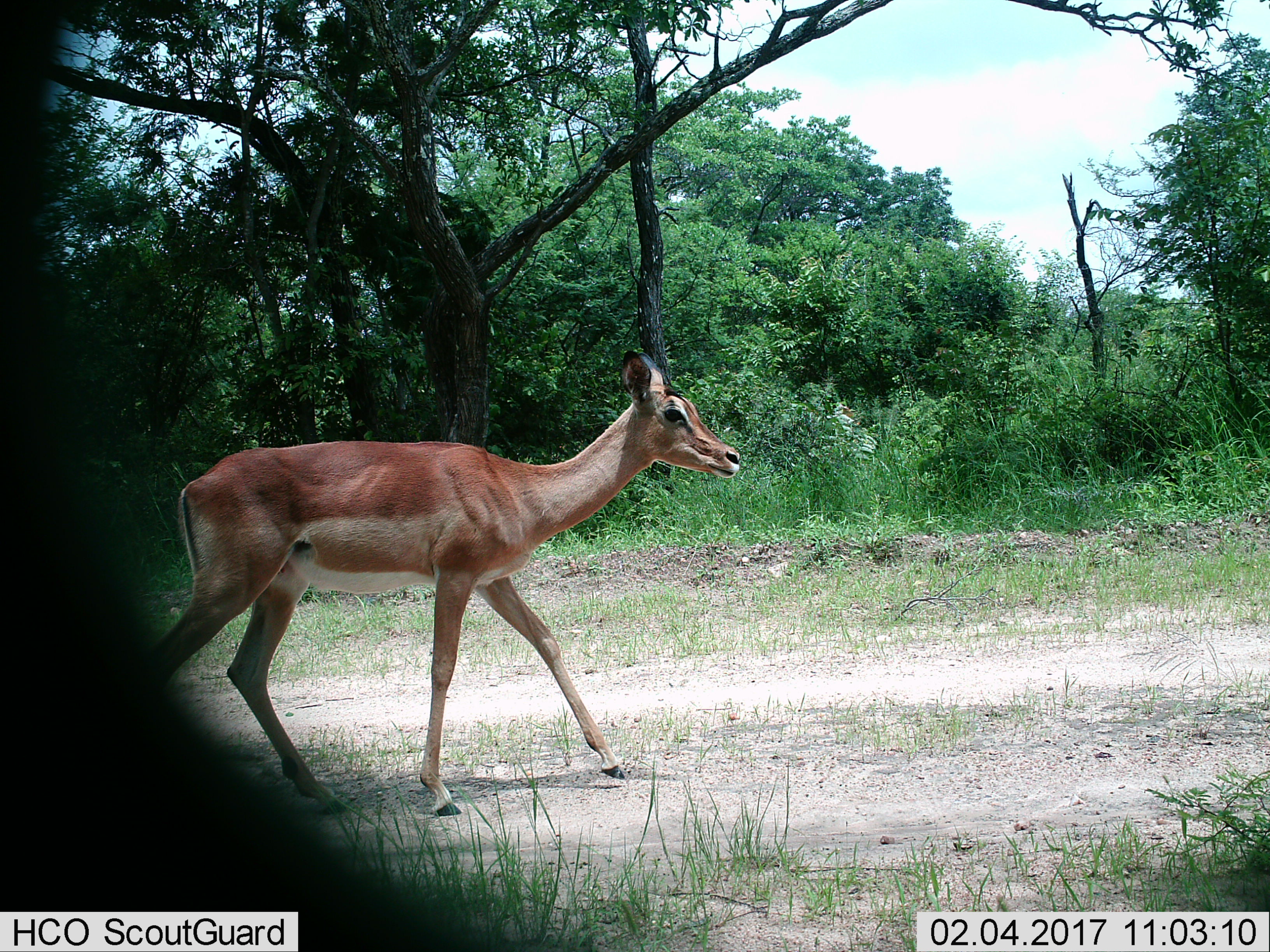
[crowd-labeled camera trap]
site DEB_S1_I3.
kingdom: Animalia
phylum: Chordata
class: Mammalia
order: Artiodactyla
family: Bovidae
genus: Aepyceros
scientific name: Aepyceros melampus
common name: impala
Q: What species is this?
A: Impala (Aepyceros melampus).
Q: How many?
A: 1.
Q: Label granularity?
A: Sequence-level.